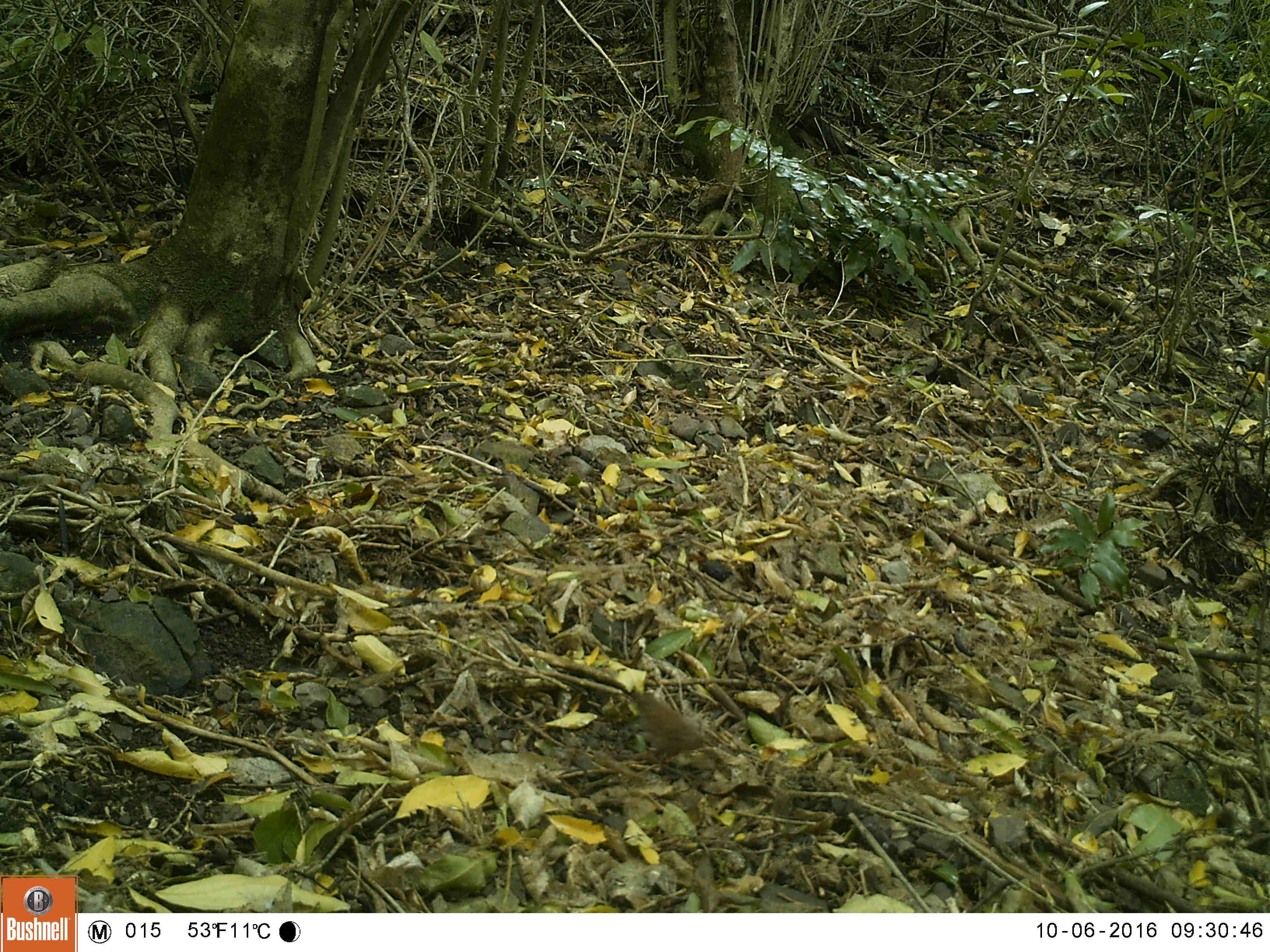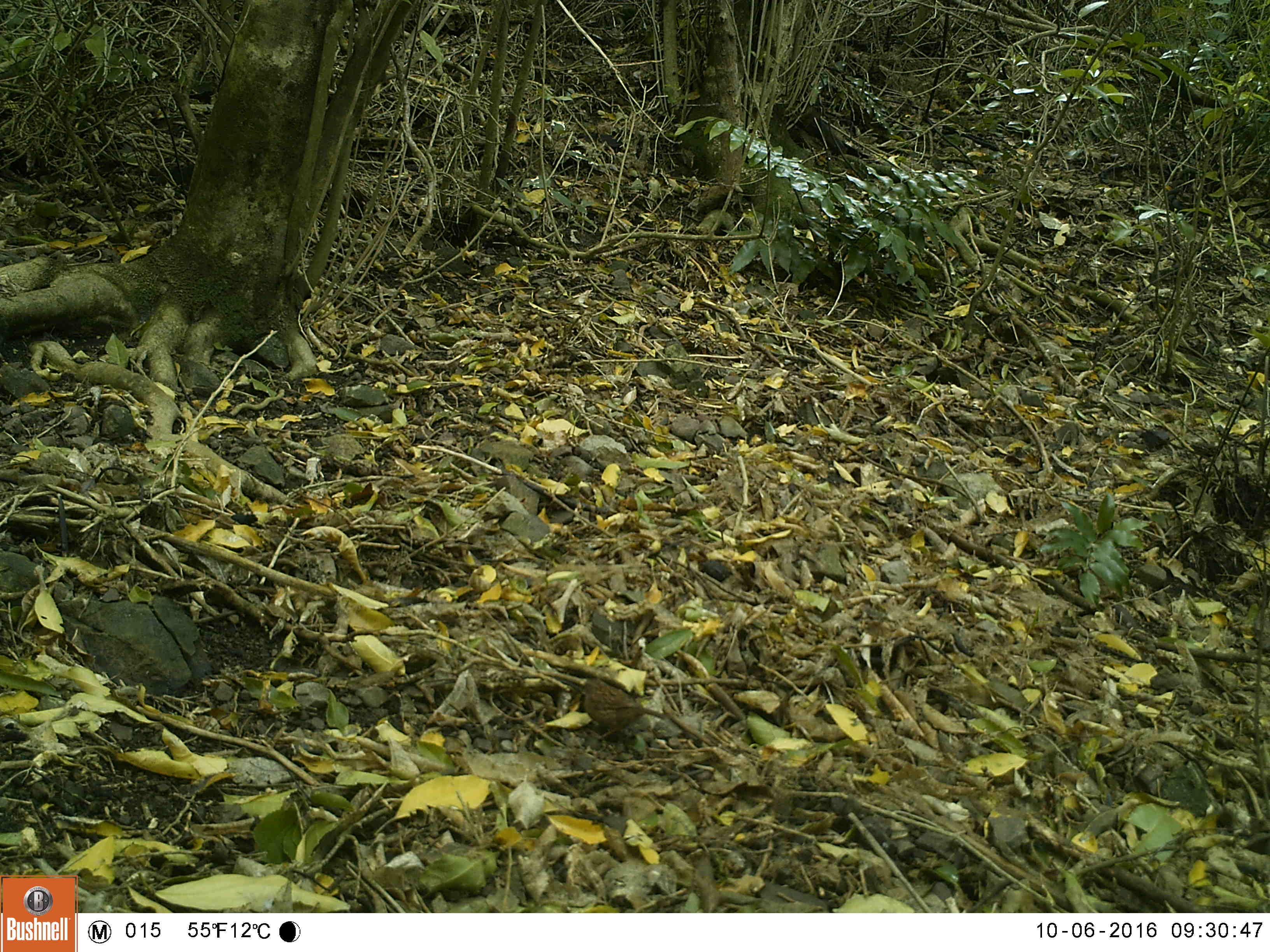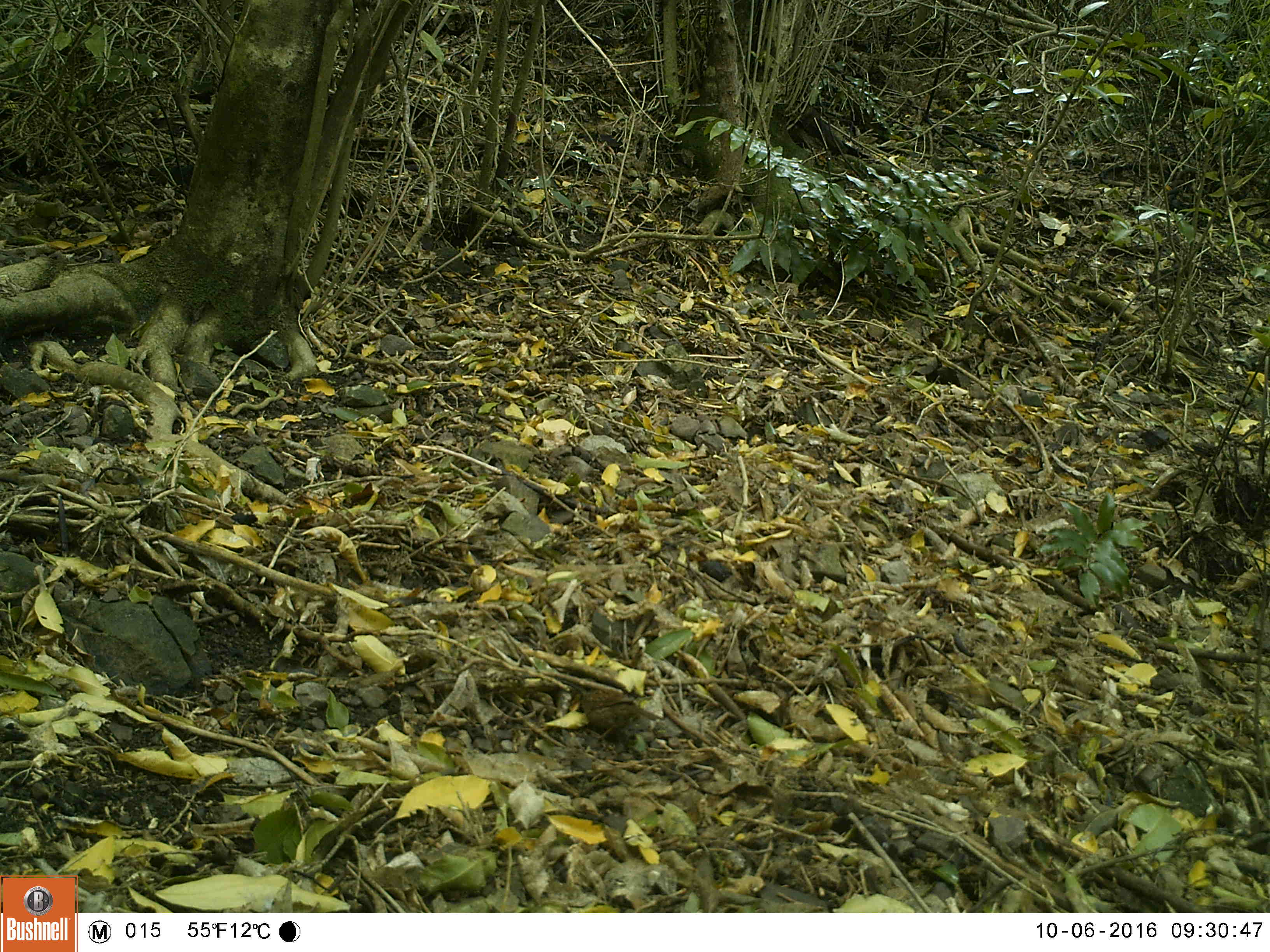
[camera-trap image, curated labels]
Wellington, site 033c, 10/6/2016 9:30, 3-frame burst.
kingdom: Animalia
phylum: Chordata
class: Aves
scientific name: Aves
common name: bird